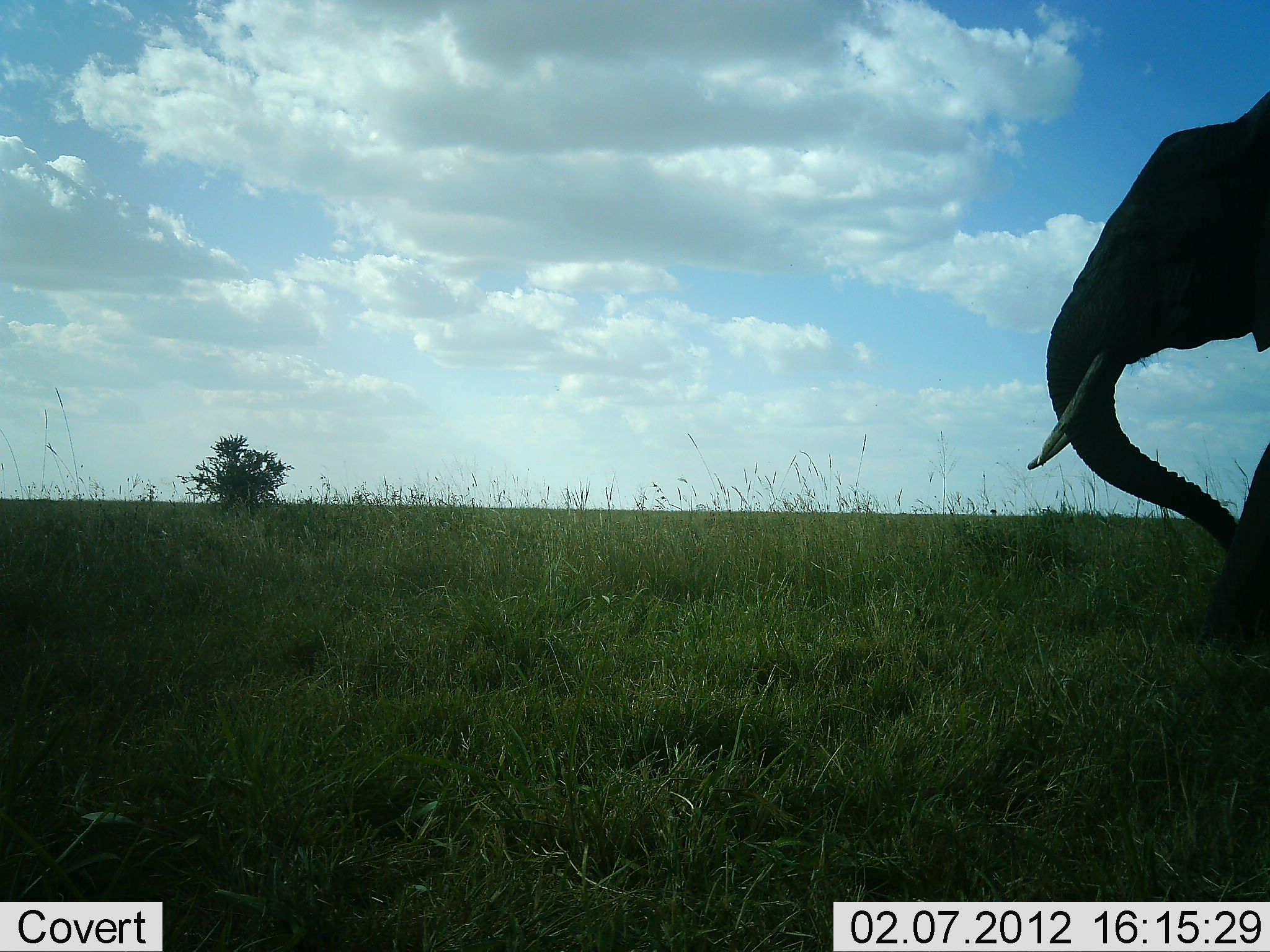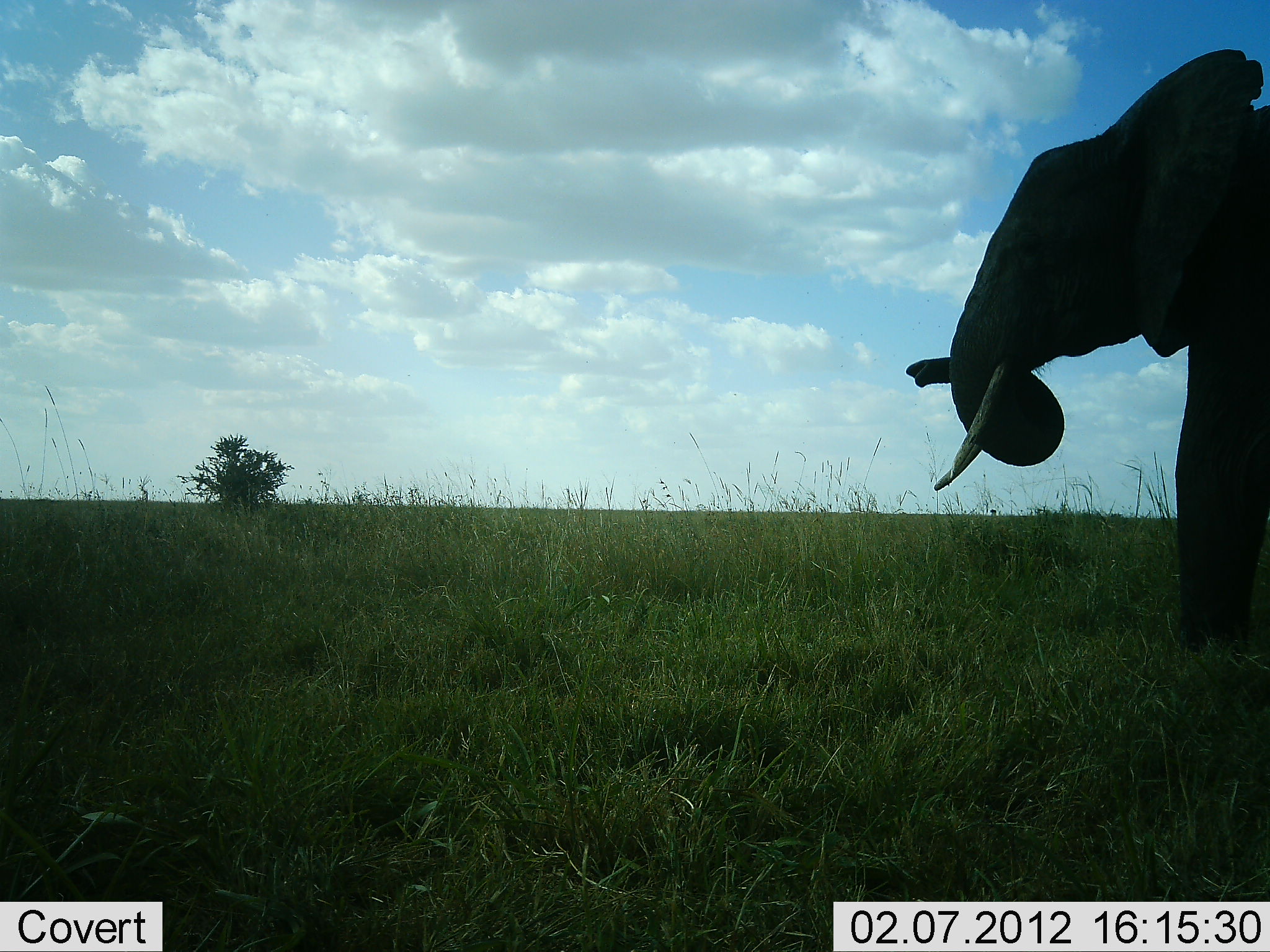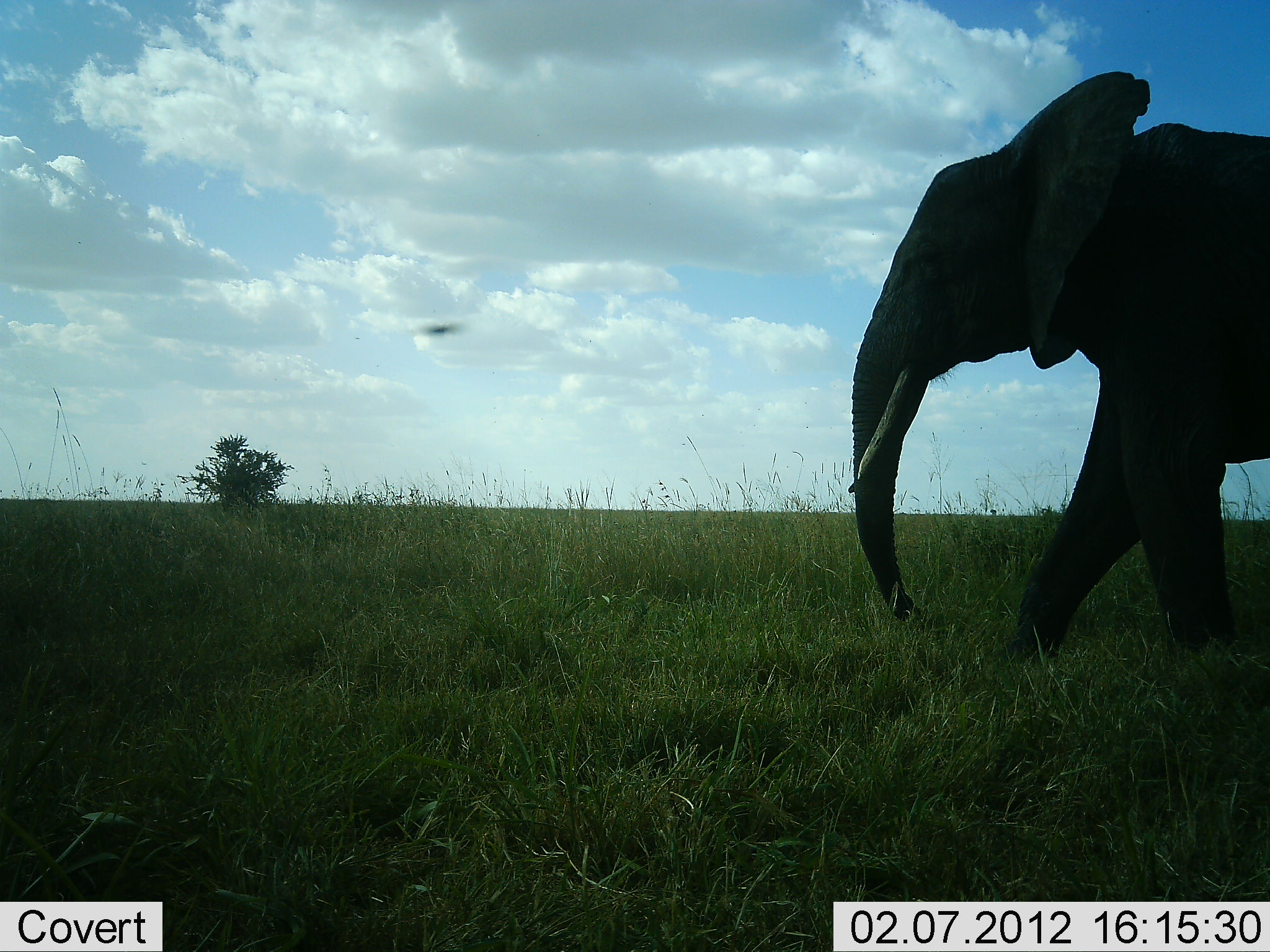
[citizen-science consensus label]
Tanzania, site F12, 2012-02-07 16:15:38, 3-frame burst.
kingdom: Animalia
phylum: Chordata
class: Mammalia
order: Proboscidea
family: Elephantidae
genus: Loxodonta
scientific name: Loxodonta africana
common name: african bush elephant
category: elephant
Elephant (african bush elephant) (Loxodonta africana), count 1. Behavior (volunteer vote fractions): standing 4%, resting 0%, moving 83%, interacting 0%. Young present (vote fraction): 0%. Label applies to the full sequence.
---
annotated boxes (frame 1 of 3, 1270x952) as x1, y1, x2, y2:
animal: 1022, 86, 1270, 662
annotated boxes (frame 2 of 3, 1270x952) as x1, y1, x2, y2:
animal: 907, 45, 1270, 665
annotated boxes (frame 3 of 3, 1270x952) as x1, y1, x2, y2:
animal: 852, 70, 1270, 671